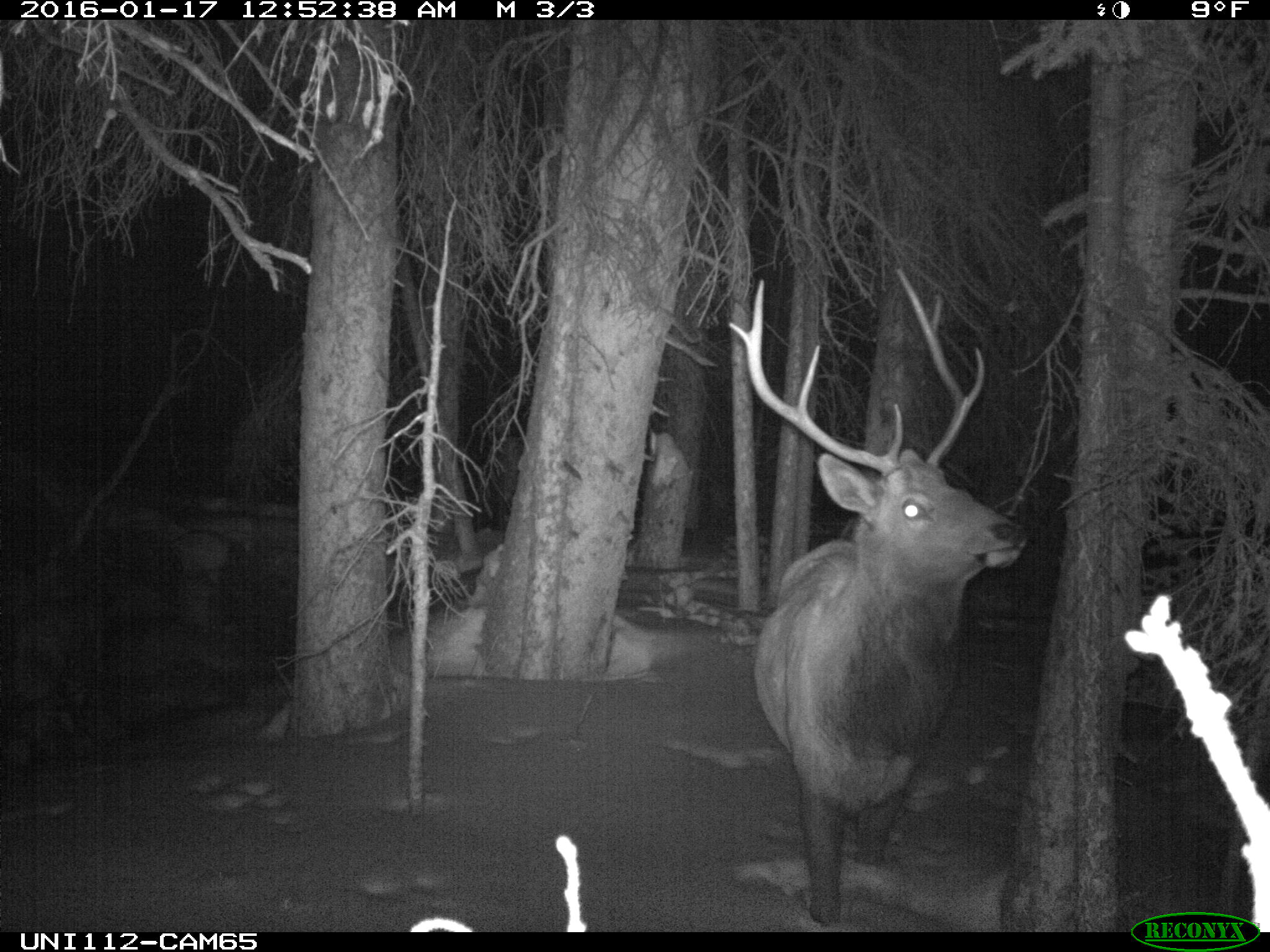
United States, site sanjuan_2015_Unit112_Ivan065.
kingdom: Animalia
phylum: Chordata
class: Mammalia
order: Artiodactyla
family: Cervidae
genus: Cervus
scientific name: Cervus elaphus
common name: red deer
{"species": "Cervus elaphus (red deer)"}